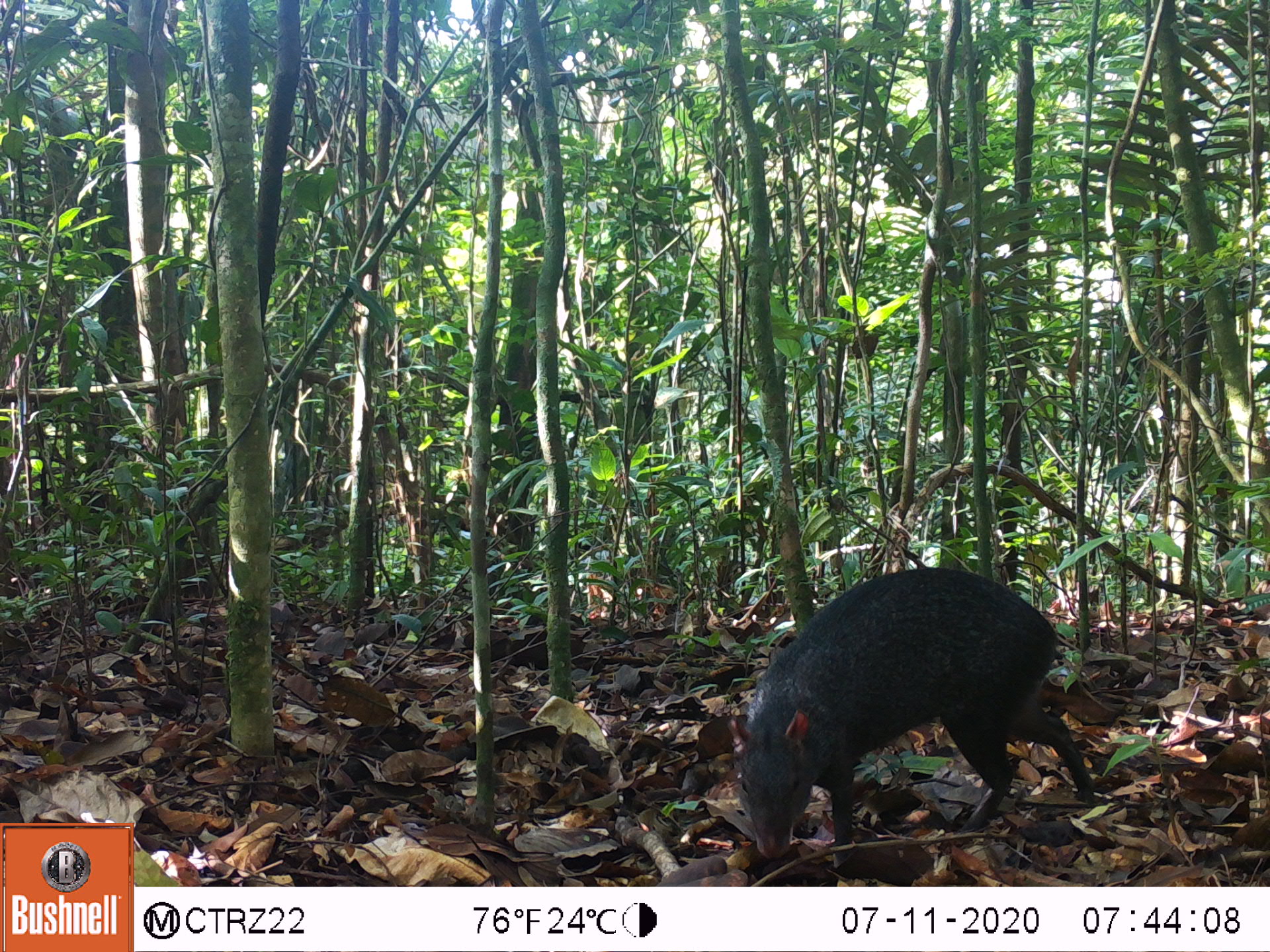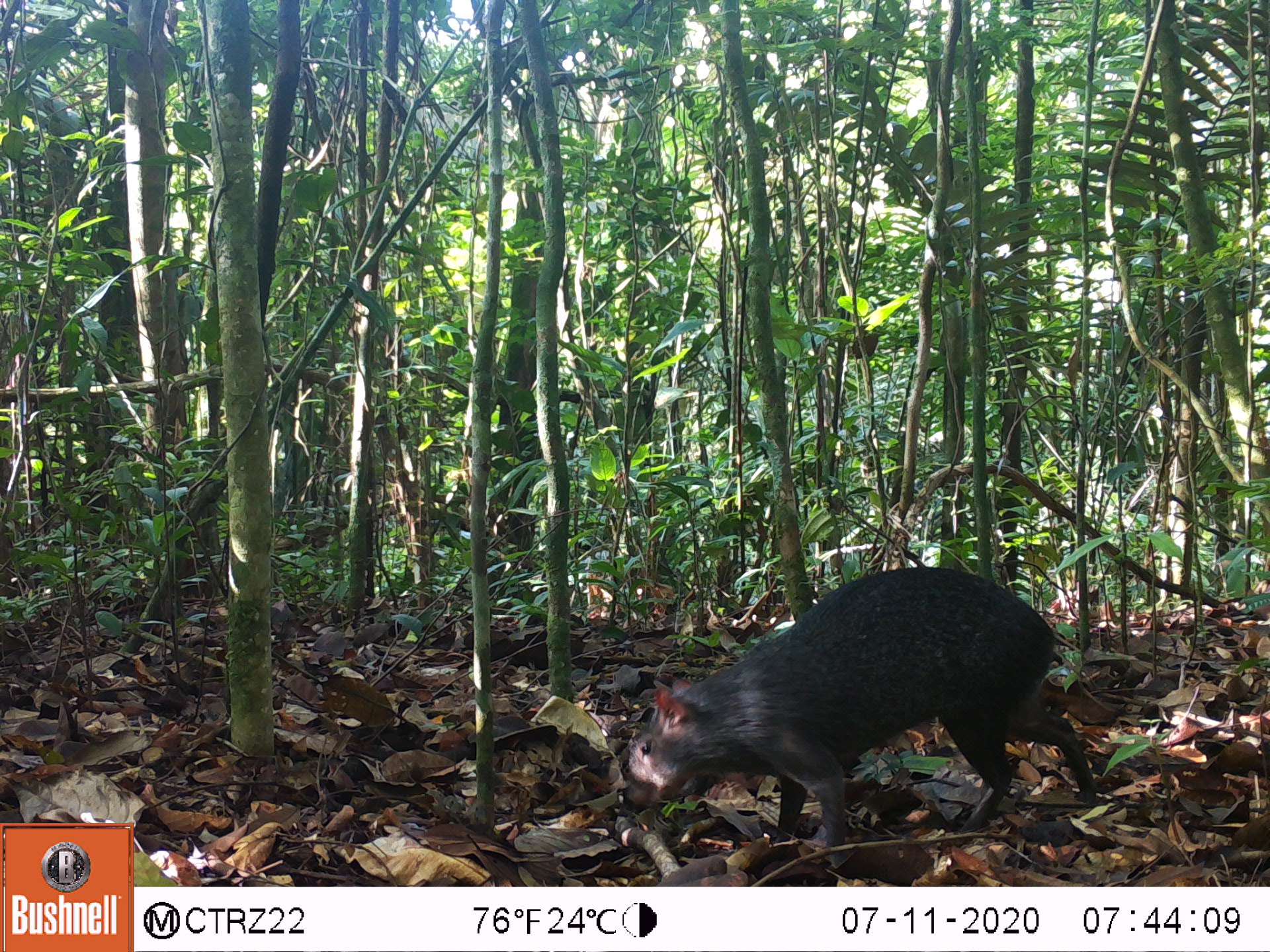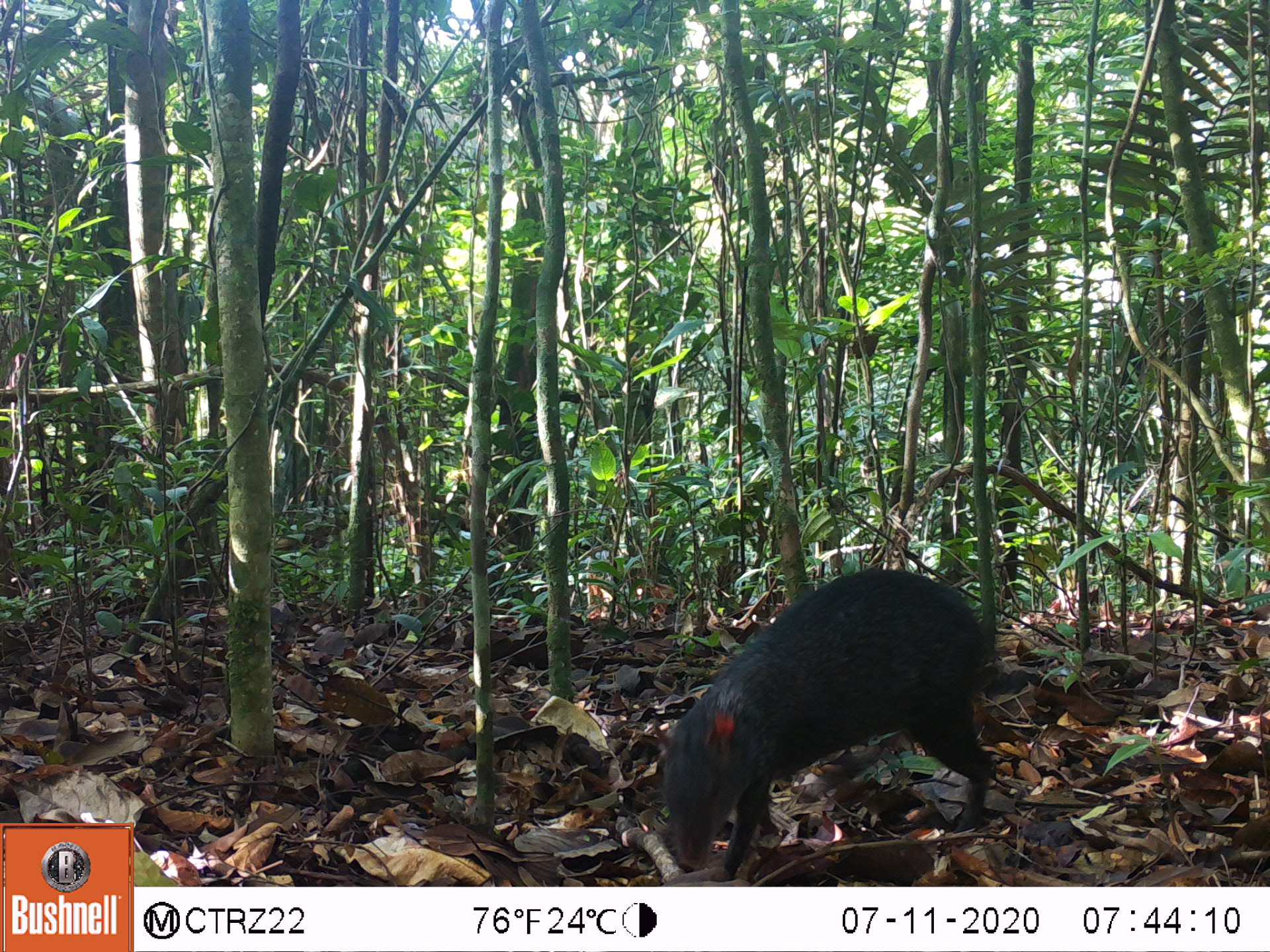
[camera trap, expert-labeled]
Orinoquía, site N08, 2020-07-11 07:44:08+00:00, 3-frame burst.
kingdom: Animalia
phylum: Chordata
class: Mammalia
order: Rodentia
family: Dasyproctidae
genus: Dasyprocta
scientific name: Dasyprocta fuliginosa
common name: black agouti